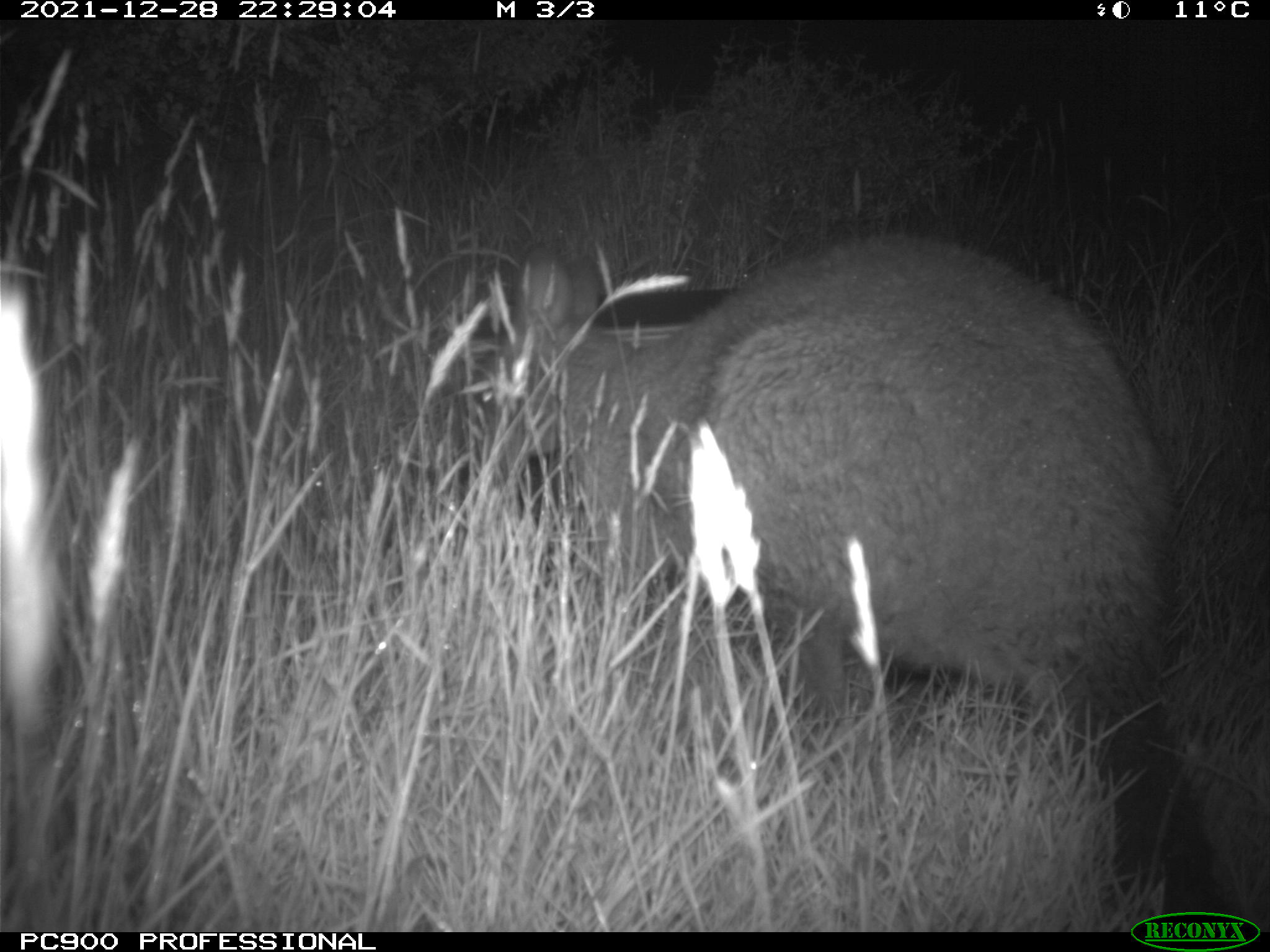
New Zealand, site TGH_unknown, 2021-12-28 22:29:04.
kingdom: Animalia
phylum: Chordata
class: Mammalia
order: Diprotodontia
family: Macropodidae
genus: Notamacropus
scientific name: Notamacropus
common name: wallaby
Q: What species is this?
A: Wallaby (Notamacropus).